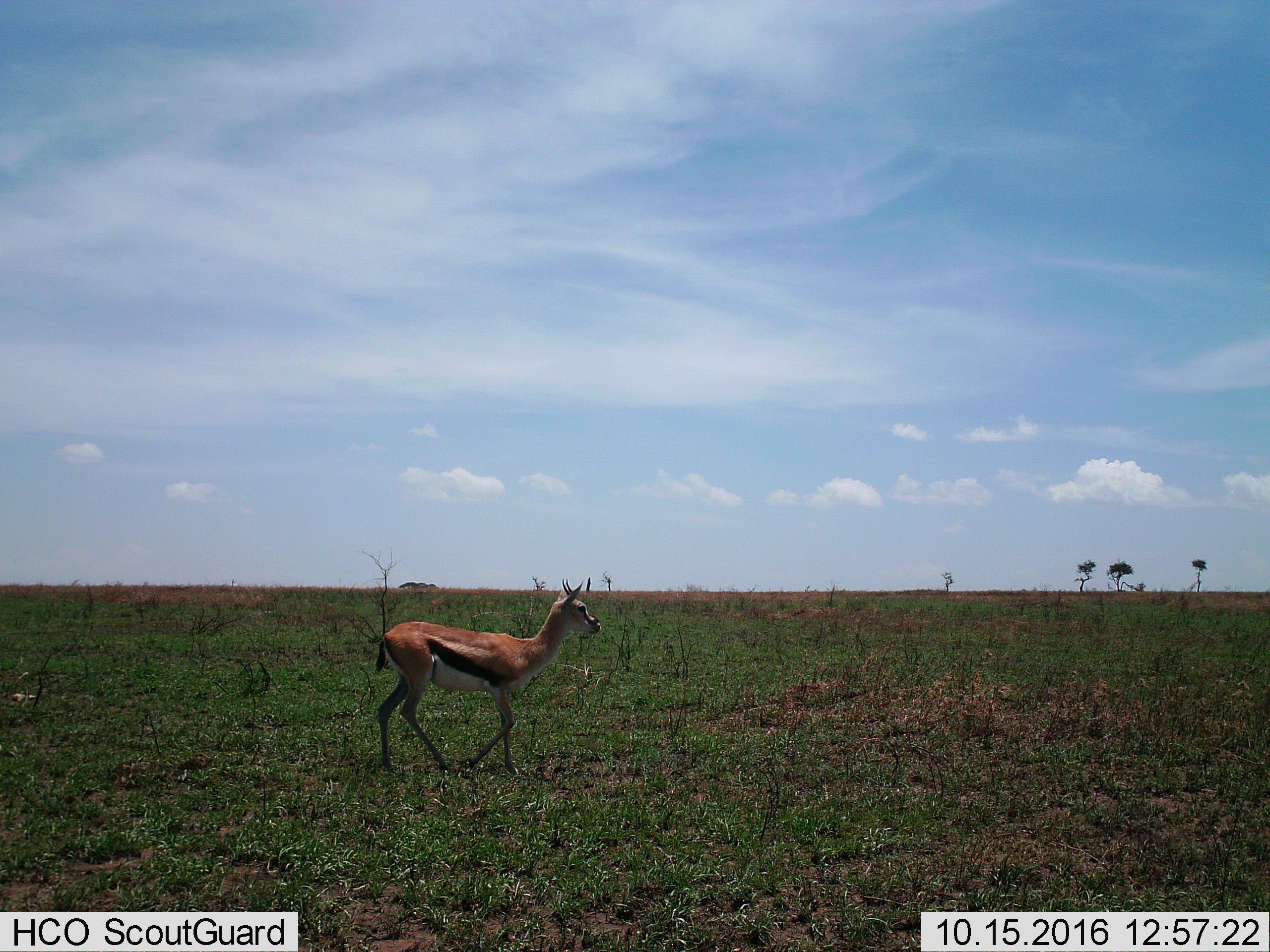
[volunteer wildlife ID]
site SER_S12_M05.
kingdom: Animalia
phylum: Chordata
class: Mammalia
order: Artiodactyla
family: Bovidae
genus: Eudorcas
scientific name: Eudorcas thomsonii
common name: thomson's gazelle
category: gazellethomsons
Gazellethomsons (thomson's gazelle) (Eudorcas thomsonii), count 1. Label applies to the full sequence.